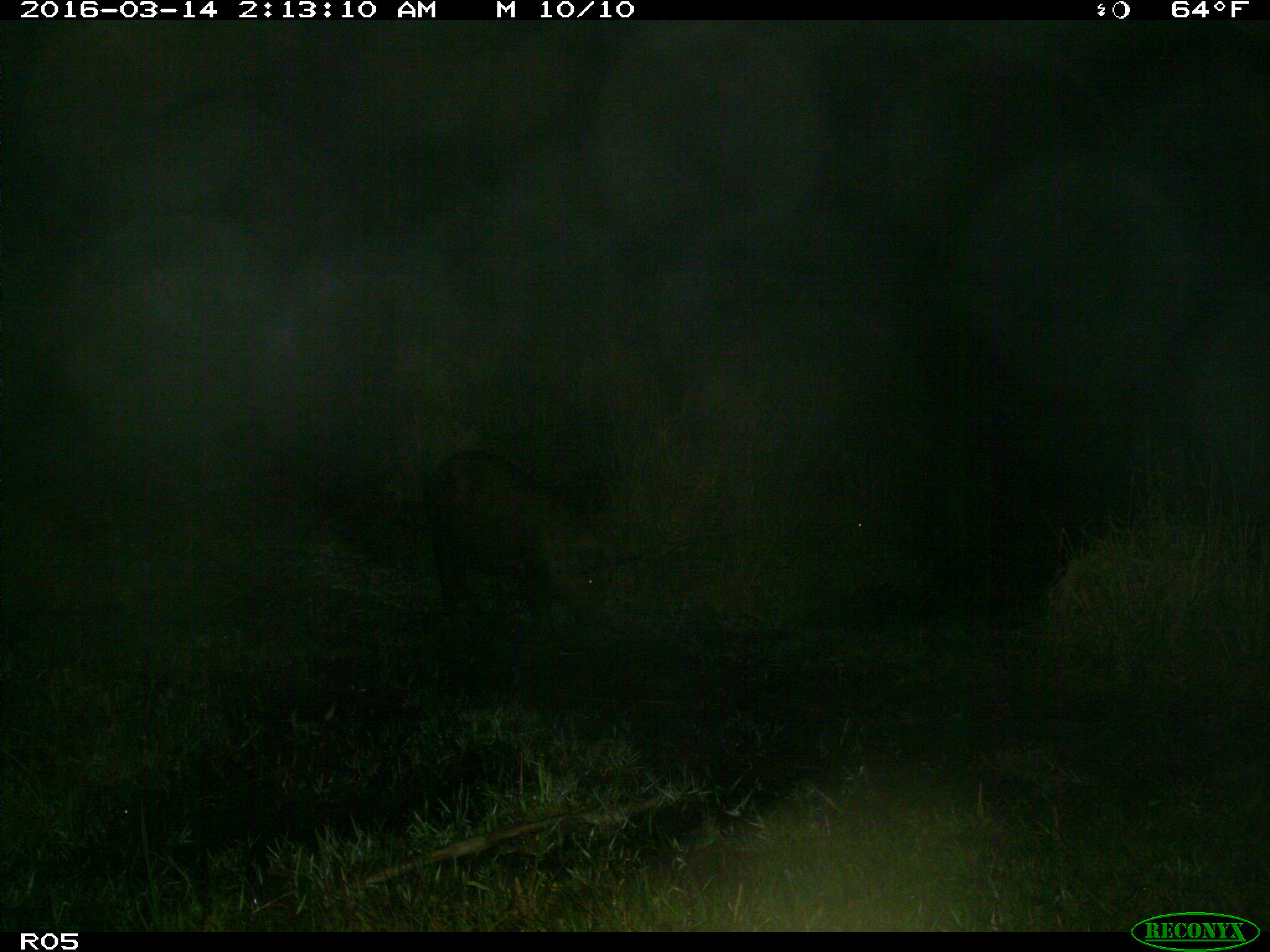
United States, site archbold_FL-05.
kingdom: Animalia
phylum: Chordata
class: Mammalia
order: Artiodactyla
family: Suidae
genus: Sus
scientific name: Sus scrofa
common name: wild boar